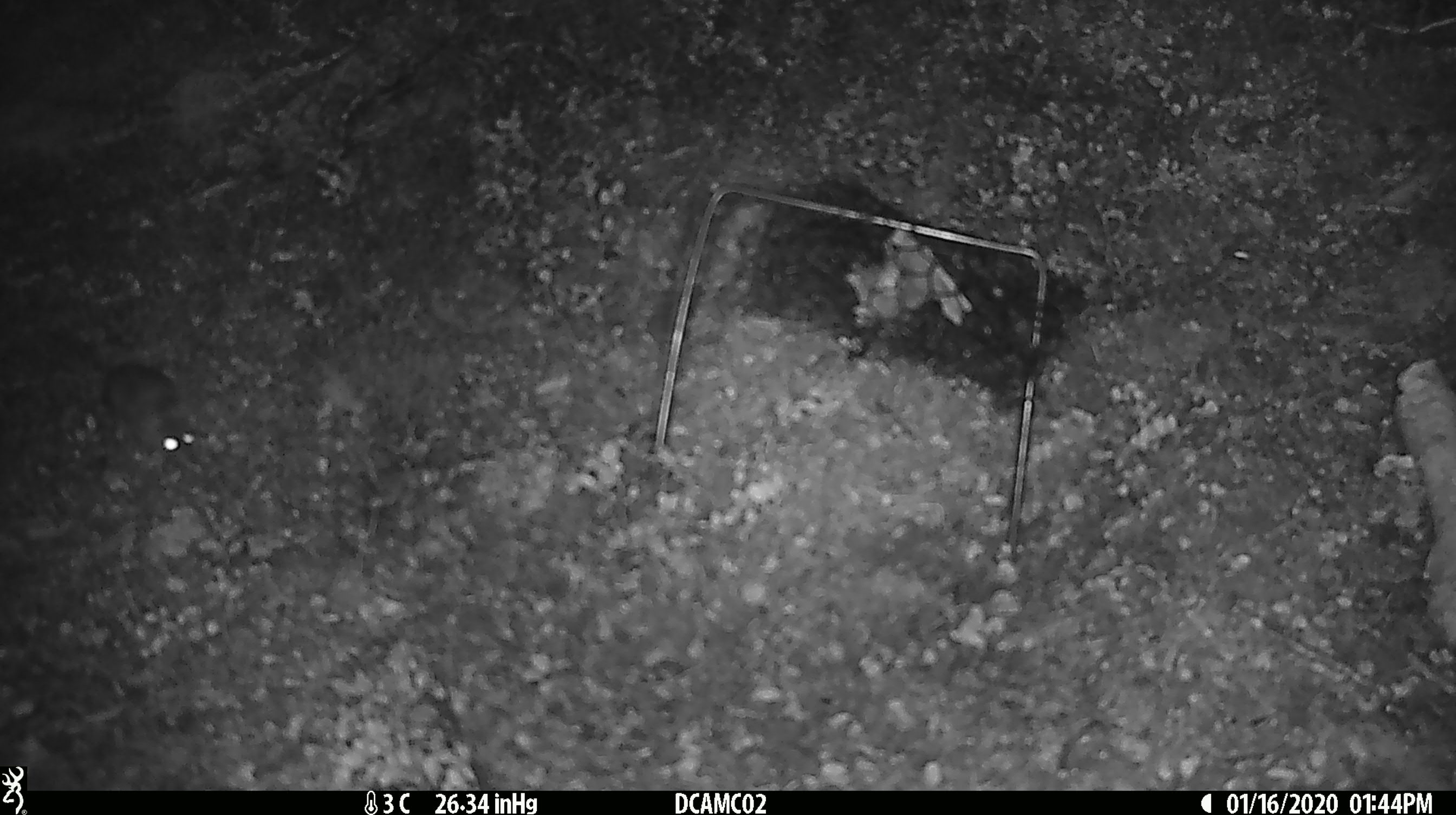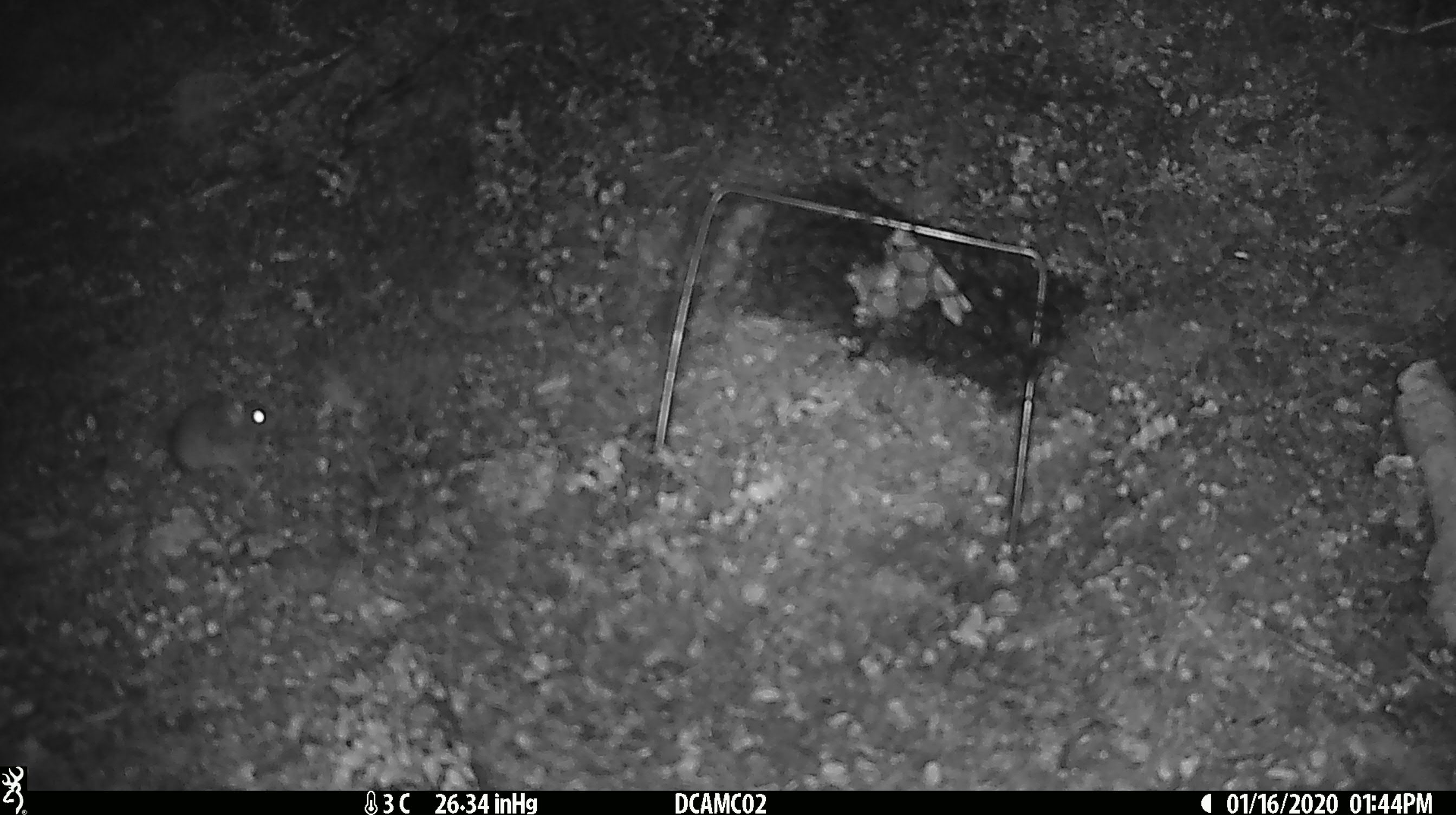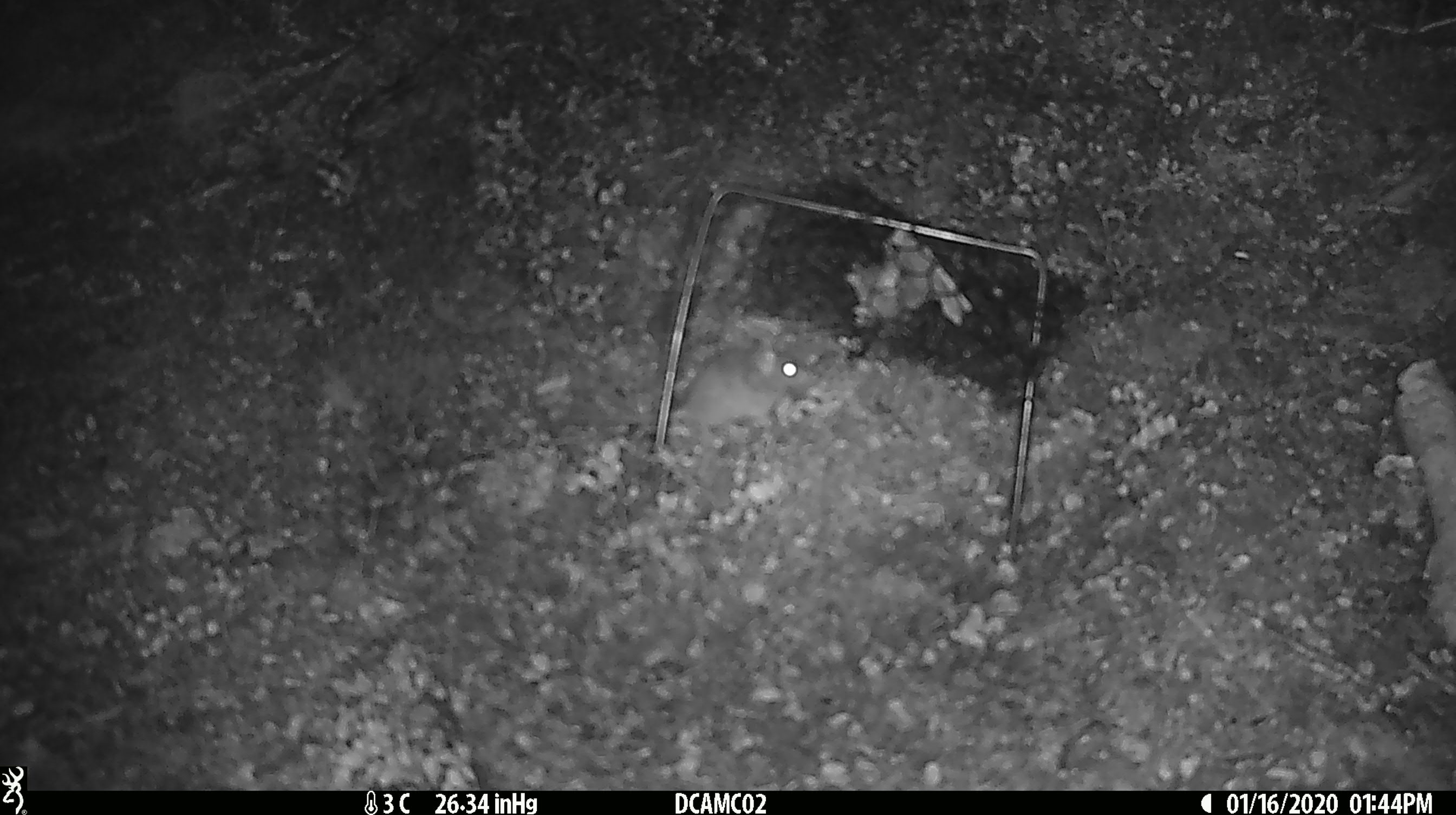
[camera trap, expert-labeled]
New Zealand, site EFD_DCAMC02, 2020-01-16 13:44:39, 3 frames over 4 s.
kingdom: Animalia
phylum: Chordata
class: Mammalia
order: Rodentia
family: Muridae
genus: Mus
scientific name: Mus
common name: mouse